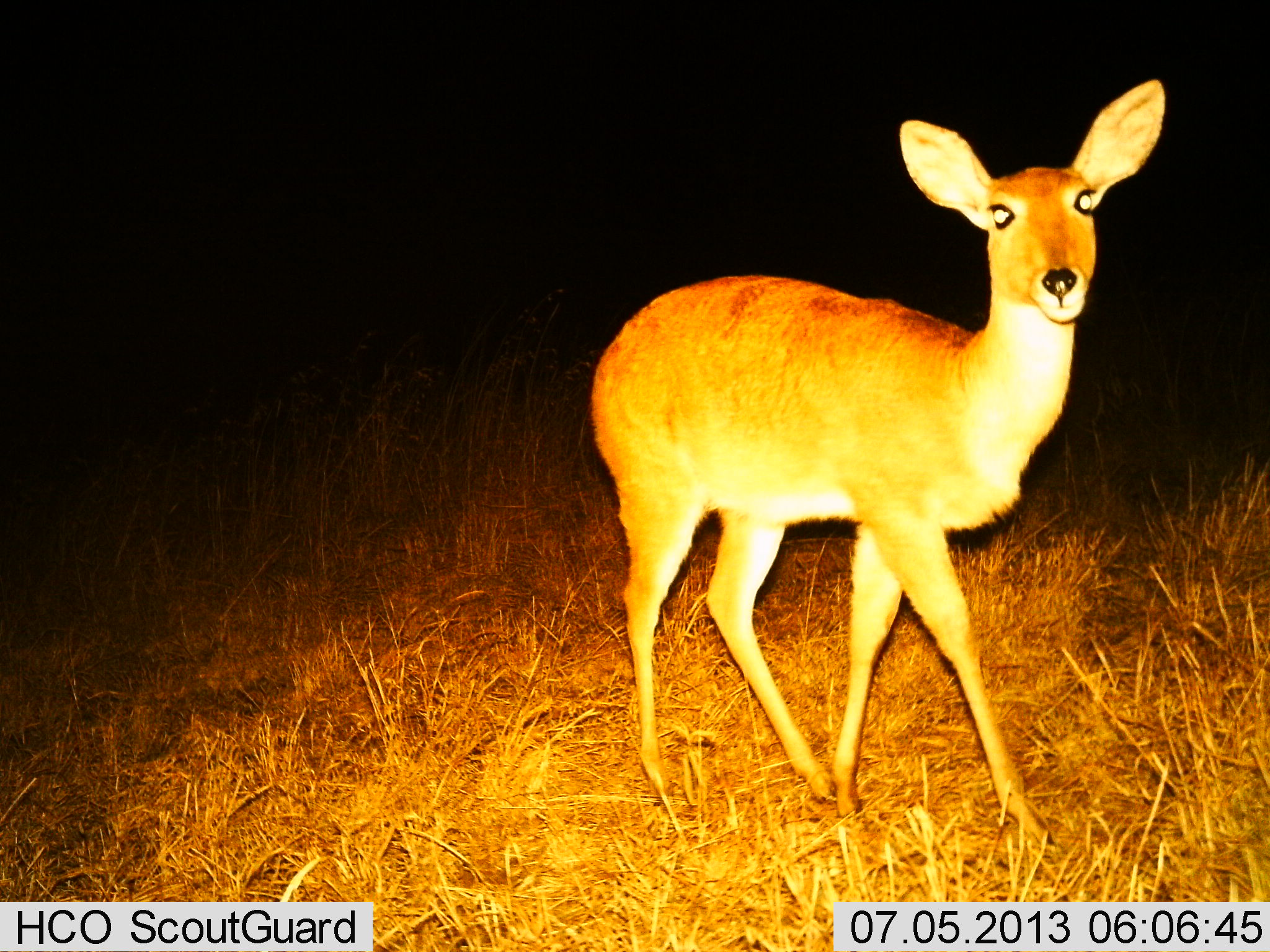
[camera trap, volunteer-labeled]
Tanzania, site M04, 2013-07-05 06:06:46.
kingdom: Animalia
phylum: Chordata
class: Mammalia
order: Artiodactyla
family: Bovidae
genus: Redunca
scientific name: Redunca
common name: reedbuck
Reedbuck (Redunca), count 1. Behavior (volunteer vote fractions): standing 60%, resting 0%, moving 40%, interacting 0%. Young present (vote fraction): 0%. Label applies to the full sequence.